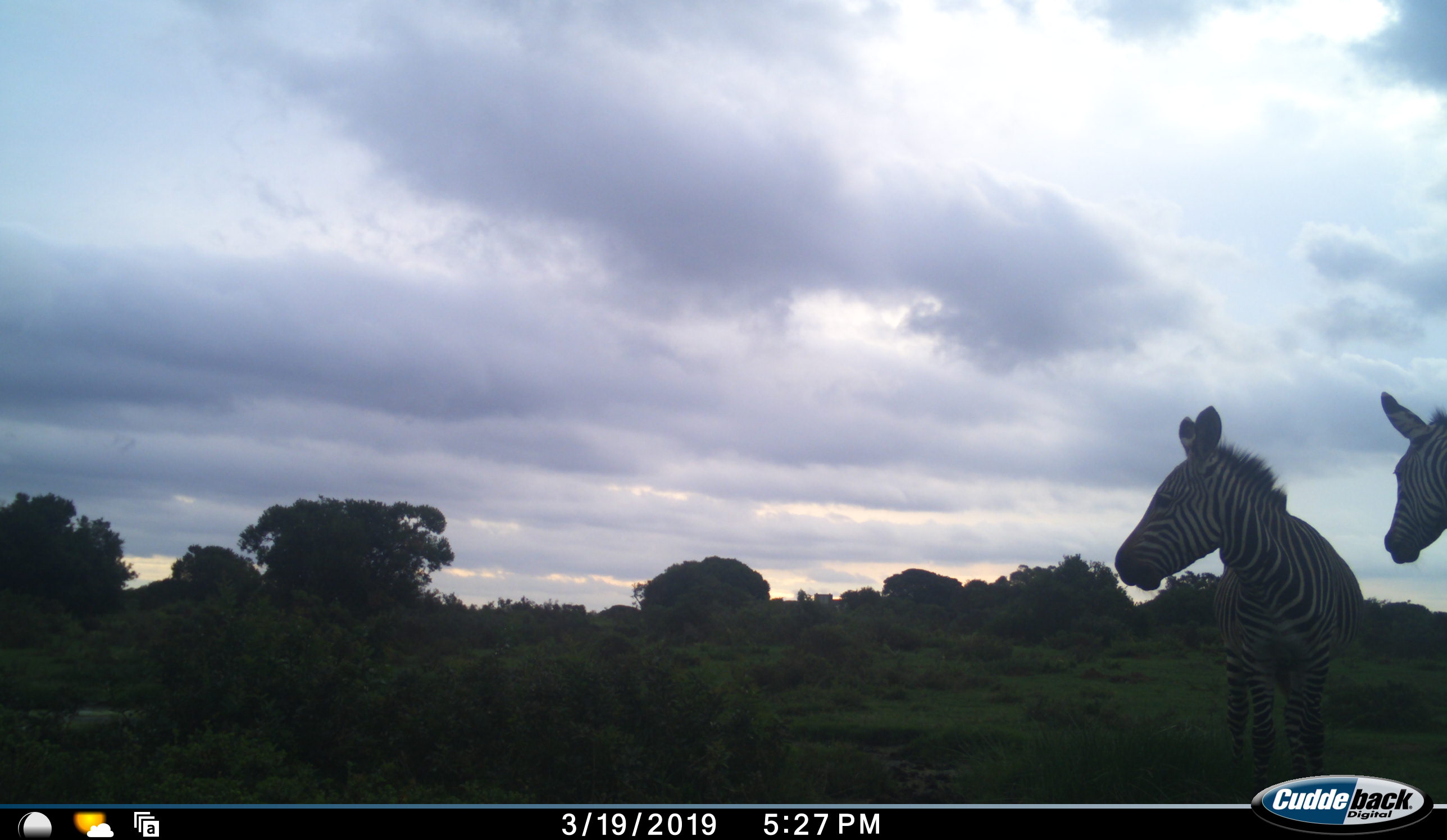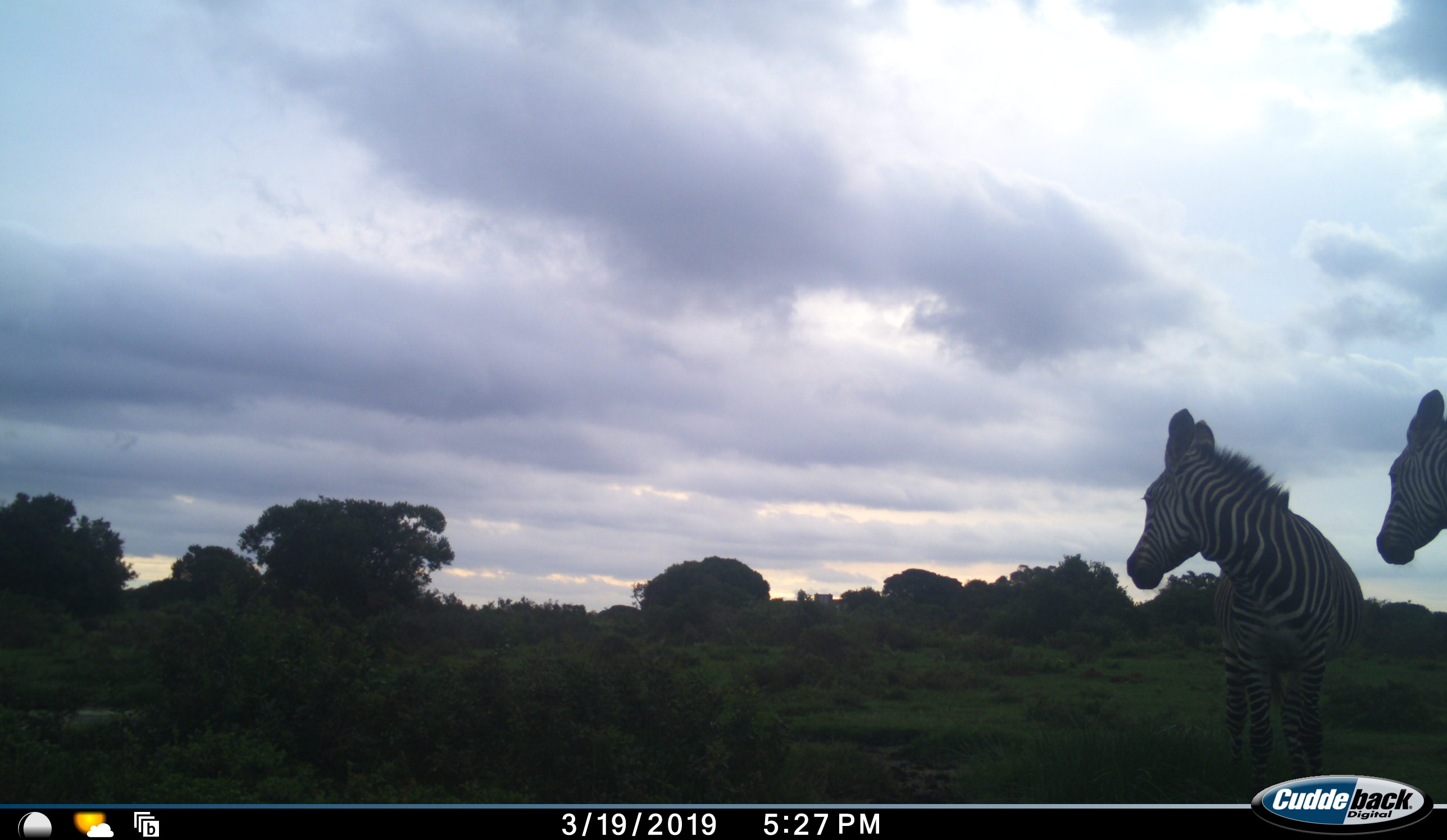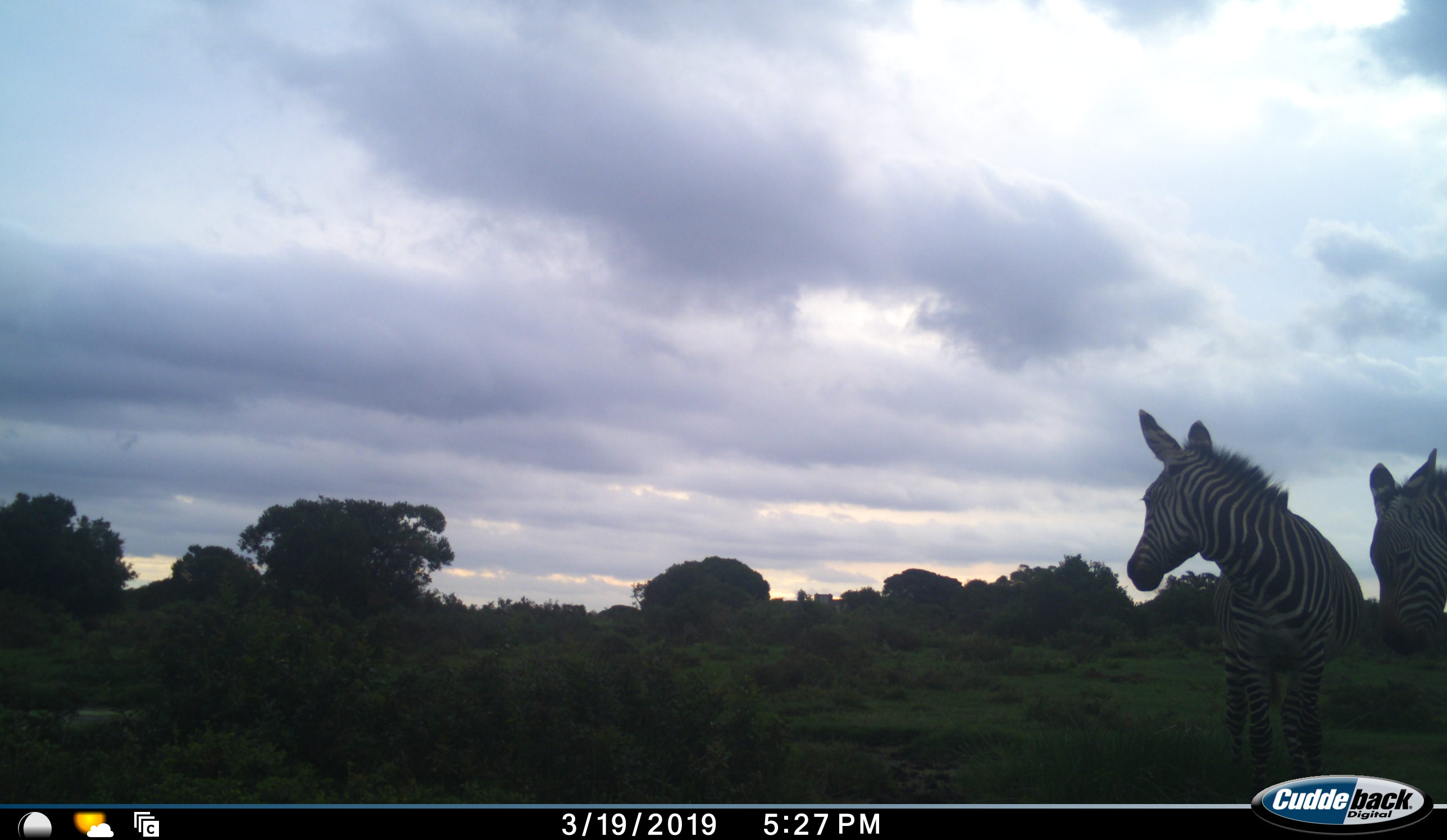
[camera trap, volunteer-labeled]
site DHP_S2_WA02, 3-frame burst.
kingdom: Animalia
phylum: Chordata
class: Mammalia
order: Perissodactyla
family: Equidae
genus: Equus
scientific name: Equus zebra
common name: mountain zebra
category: zebramountain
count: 2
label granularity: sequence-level